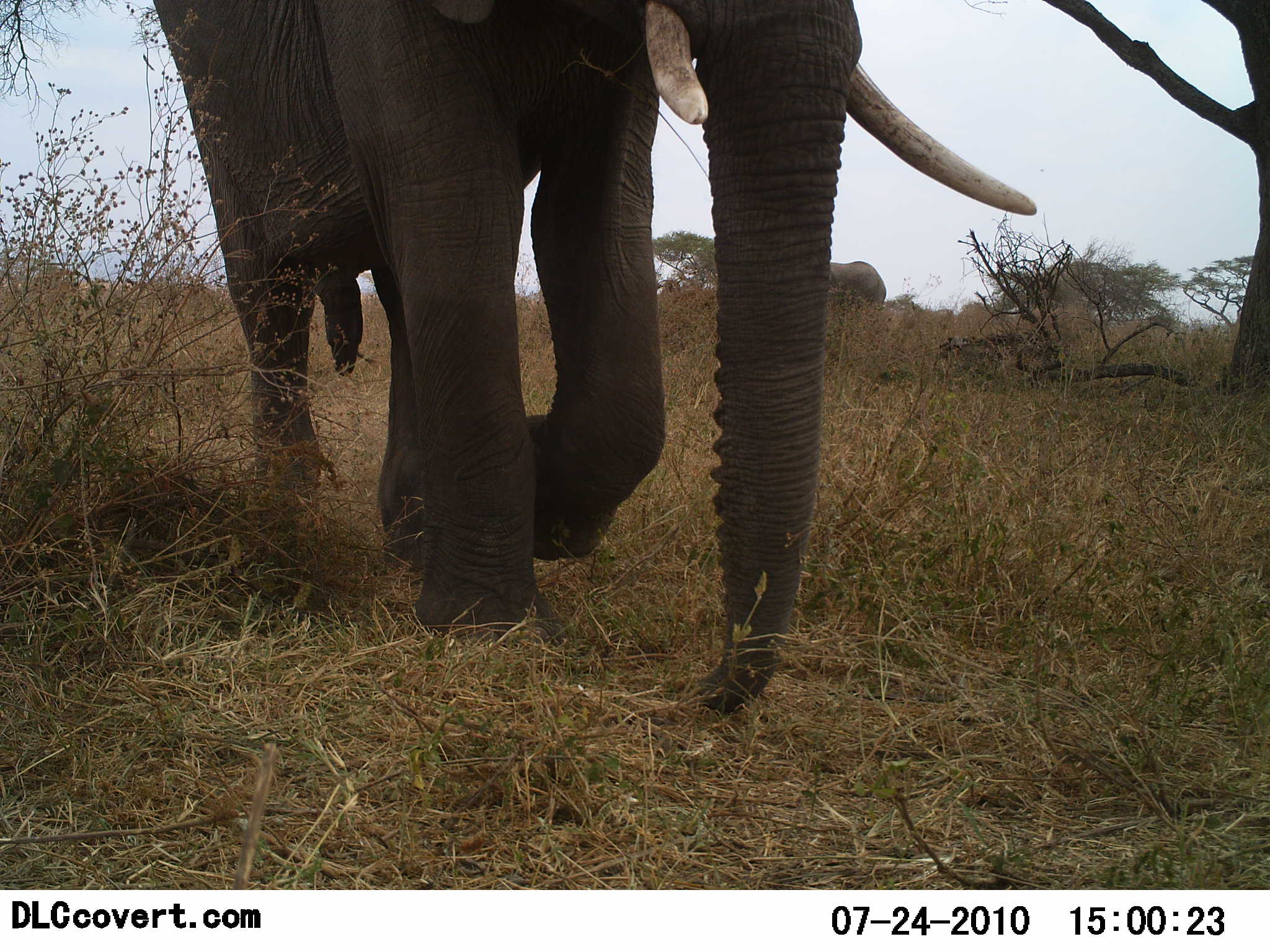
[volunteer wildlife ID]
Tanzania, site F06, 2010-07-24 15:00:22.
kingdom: Animalia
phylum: Chordata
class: Mammalia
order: Proboscidea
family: Elephantidae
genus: Loxodonta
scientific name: Loxodonta africana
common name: african bush elephant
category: elephant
Elephant (african bush elephant) (Loxodonta africana), count 1. Behavior (volunteer vote fractions): standing 20%, resting 0%, moving 87%, interacting 0%. Young present (vote fraction): 0%. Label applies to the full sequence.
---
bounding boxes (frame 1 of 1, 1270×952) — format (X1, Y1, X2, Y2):
animal: (141, 0, 1040, 720)